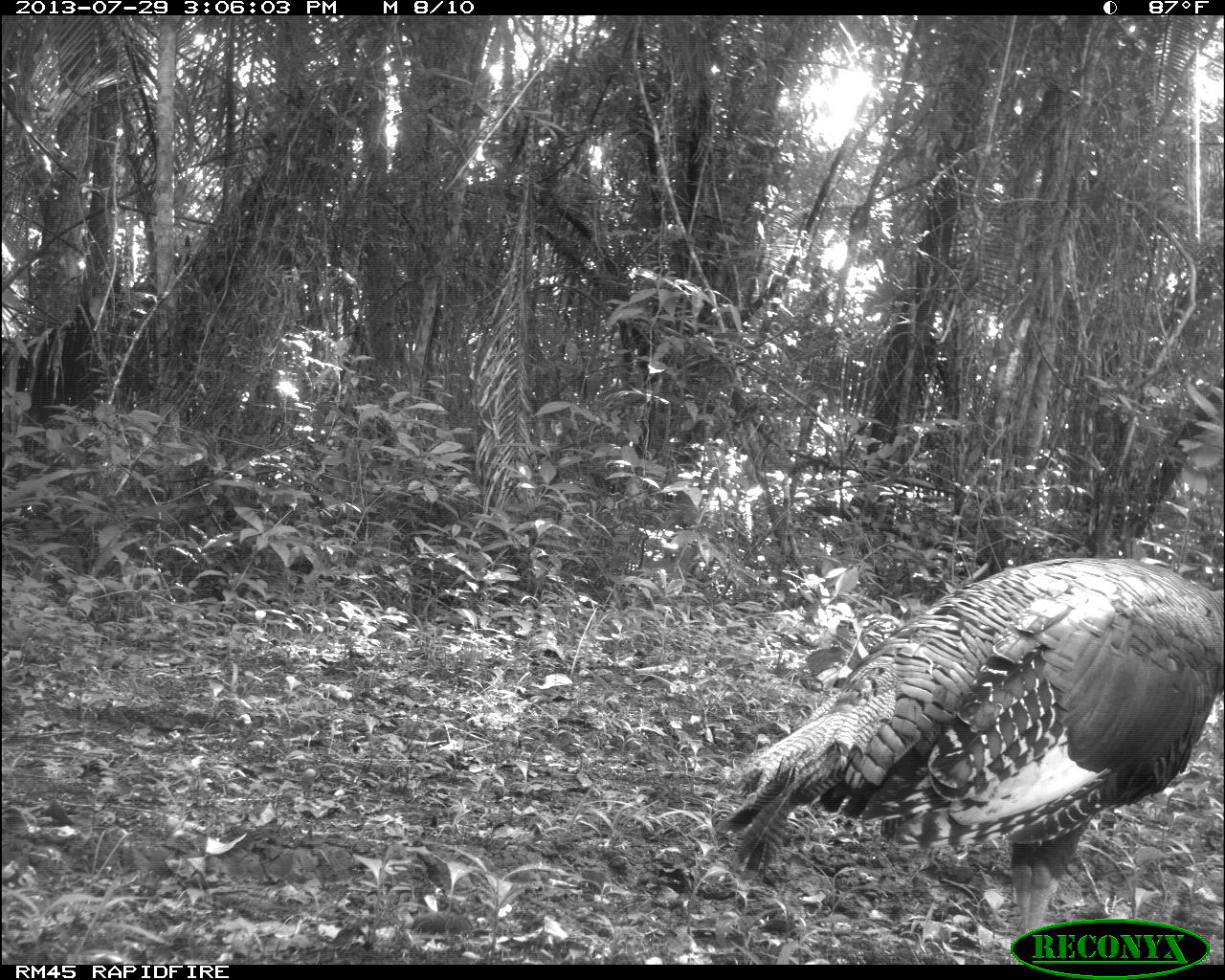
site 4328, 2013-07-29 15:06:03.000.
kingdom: Animalia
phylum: Chordata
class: Aves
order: Galliformes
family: Phasianidae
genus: Meleagris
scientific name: Meleagris ocellata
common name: ocellated turkey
Meleagris ocellata (ocellated turkey), count 1, sex female.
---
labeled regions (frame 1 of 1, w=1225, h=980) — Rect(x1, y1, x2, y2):
meleagris ocellata: Rect(698, 548, 1220, 961)